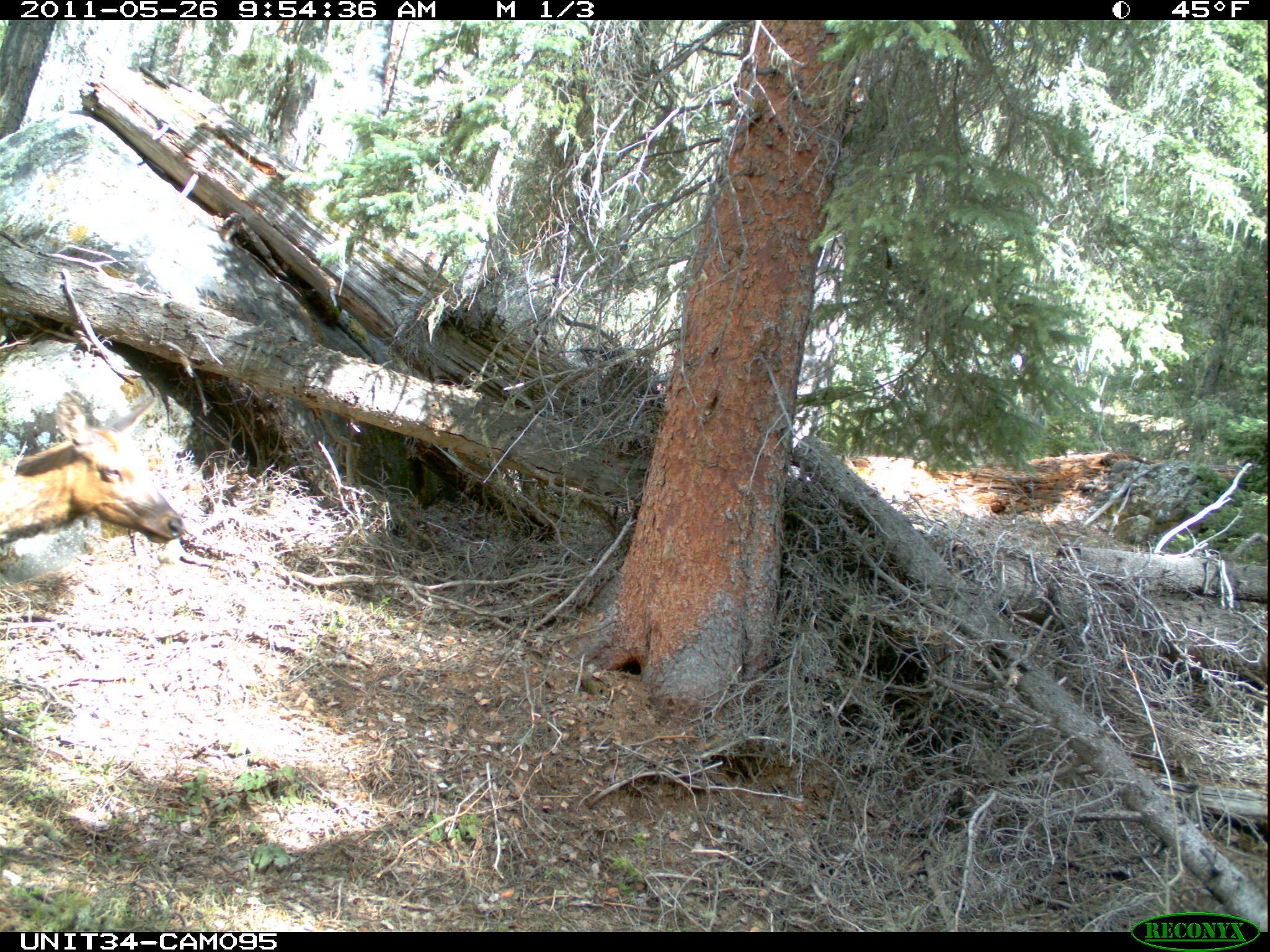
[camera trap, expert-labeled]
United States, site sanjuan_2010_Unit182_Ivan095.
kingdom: Animalia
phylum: Chordata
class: Mammalia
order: Artiodactyla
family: Cervidae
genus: Cervus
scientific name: Cervus elaphus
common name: red deer